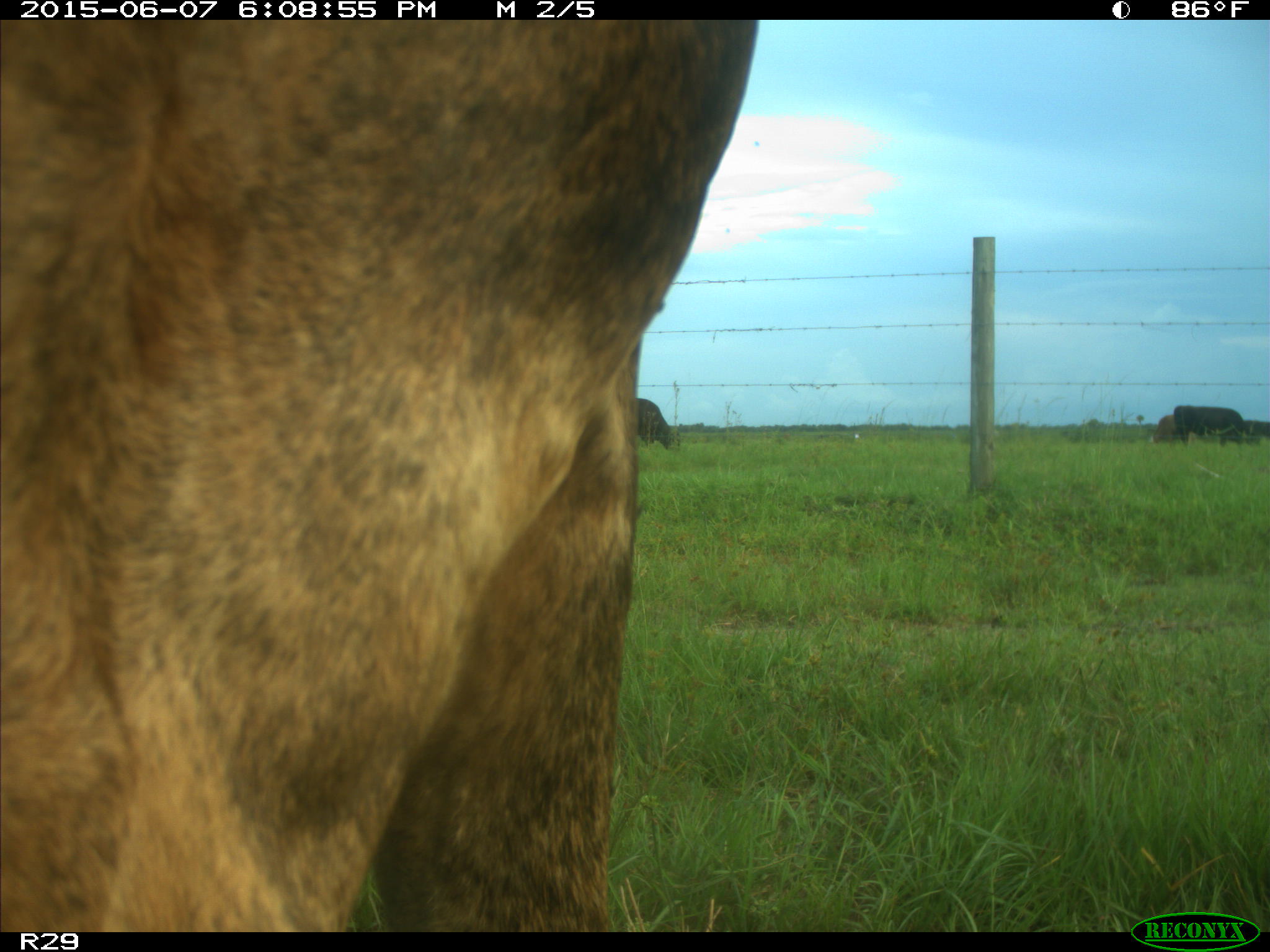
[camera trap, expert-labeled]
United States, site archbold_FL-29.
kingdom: Animalia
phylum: Chordata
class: Mammalia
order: Artiodactyla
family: Bovidae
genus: Bos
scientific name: Bos taurus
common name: domestic cow